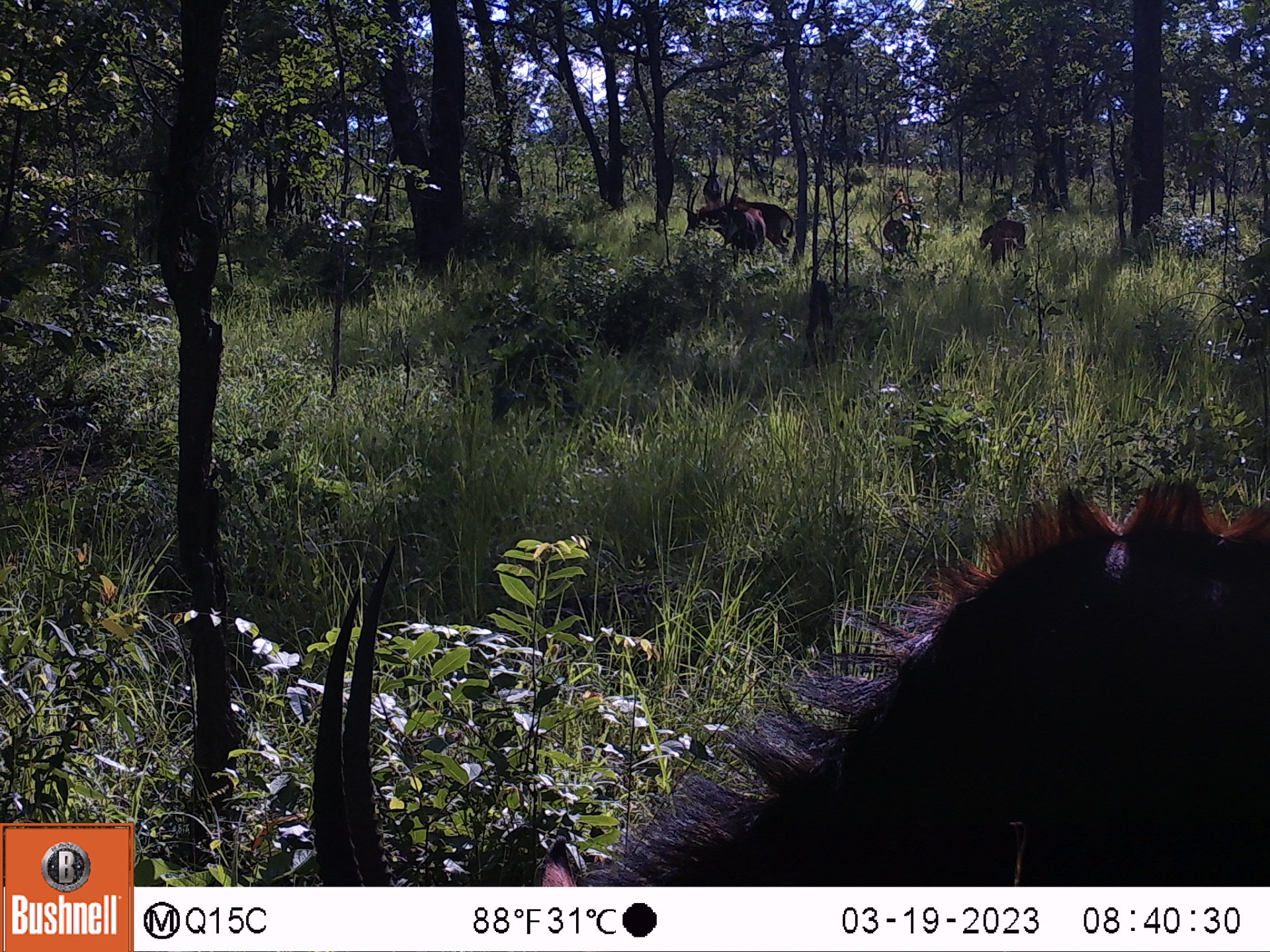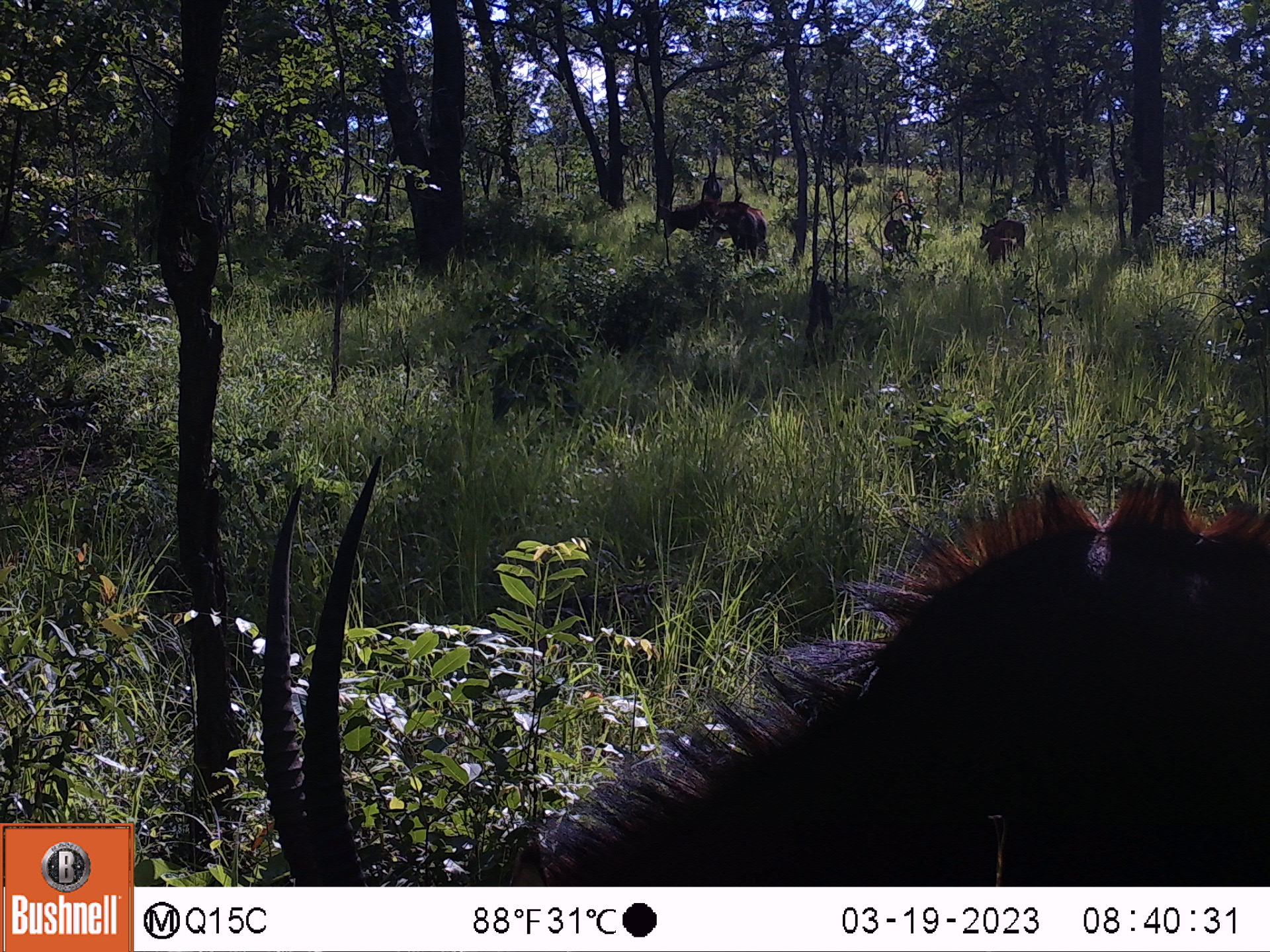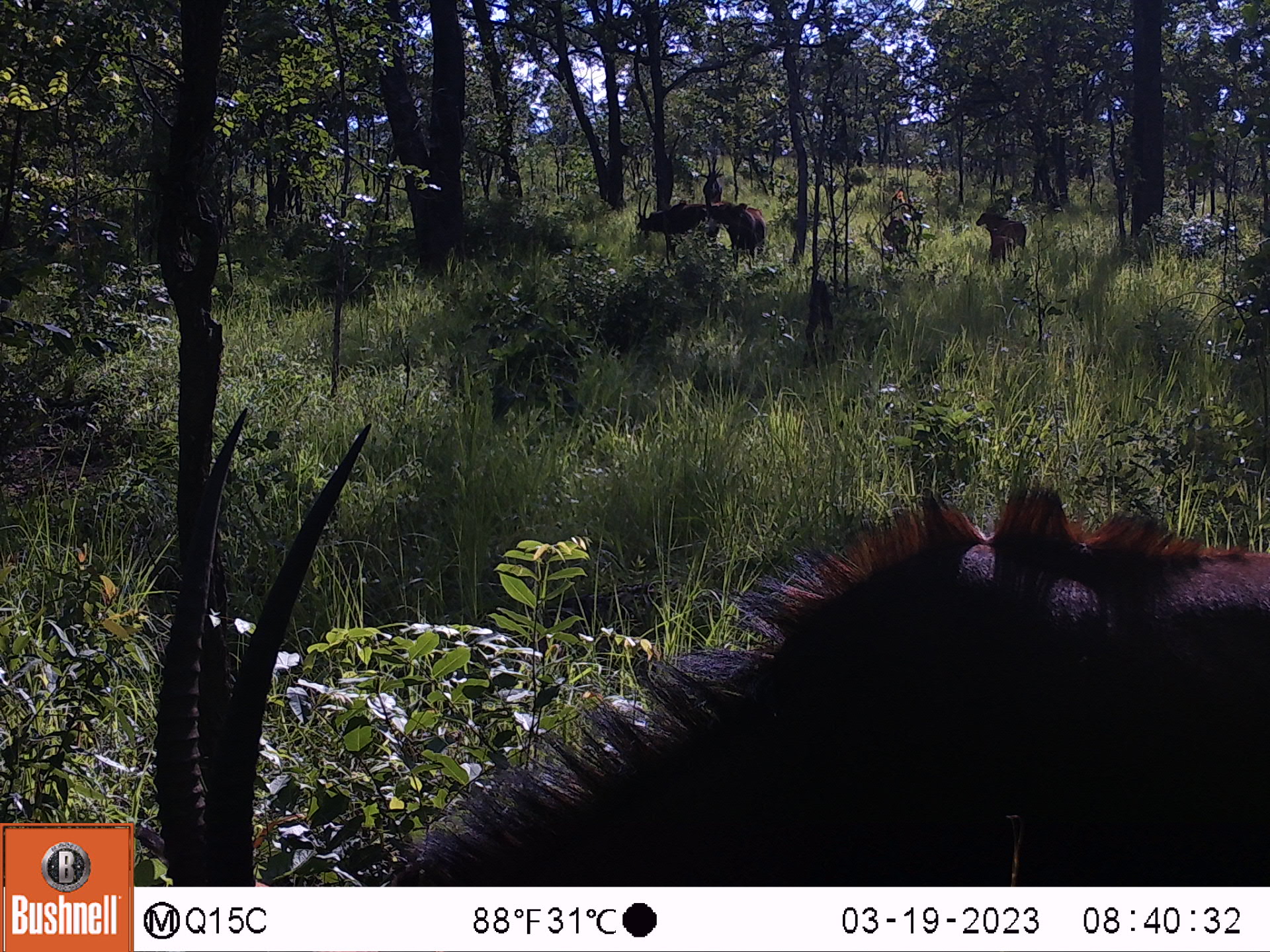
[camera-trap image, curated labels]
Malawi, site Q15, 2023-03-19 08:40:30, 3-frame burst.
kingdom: Animalia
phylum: Chordata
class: Mammalia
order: Artiodactyla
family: Bovidae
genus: Hippotragus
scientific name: Hippotragus niger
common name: sable antelope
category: sable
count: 7